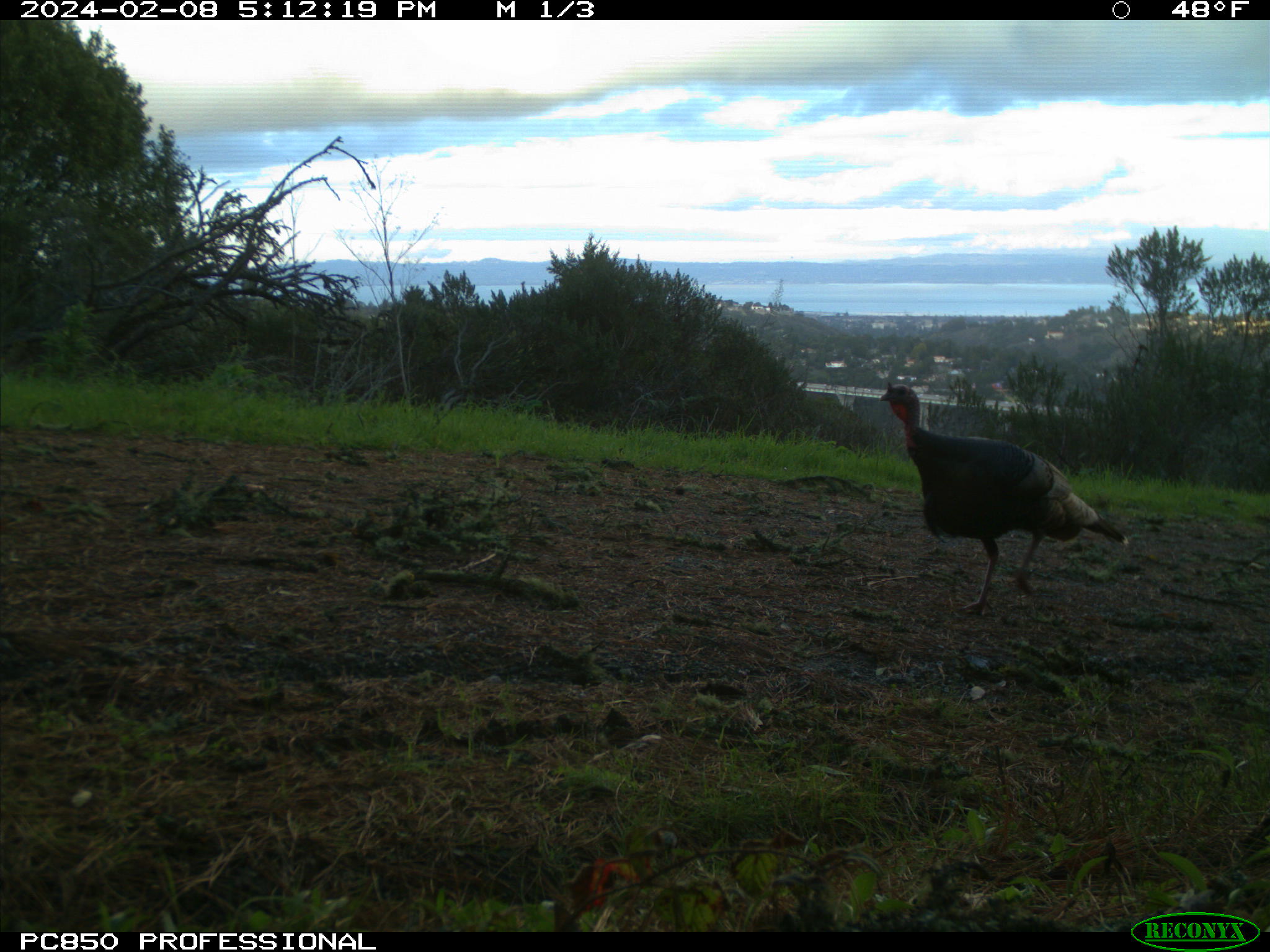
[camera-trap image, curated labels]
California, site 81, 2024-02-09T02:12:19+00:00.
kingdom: Animalia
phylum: Chordata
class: Aves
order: Galliformes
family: Phasianidae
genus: Meleagris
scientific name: Meleagris gallopavo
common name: turkey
Turkey (Meleagris gallopavo).